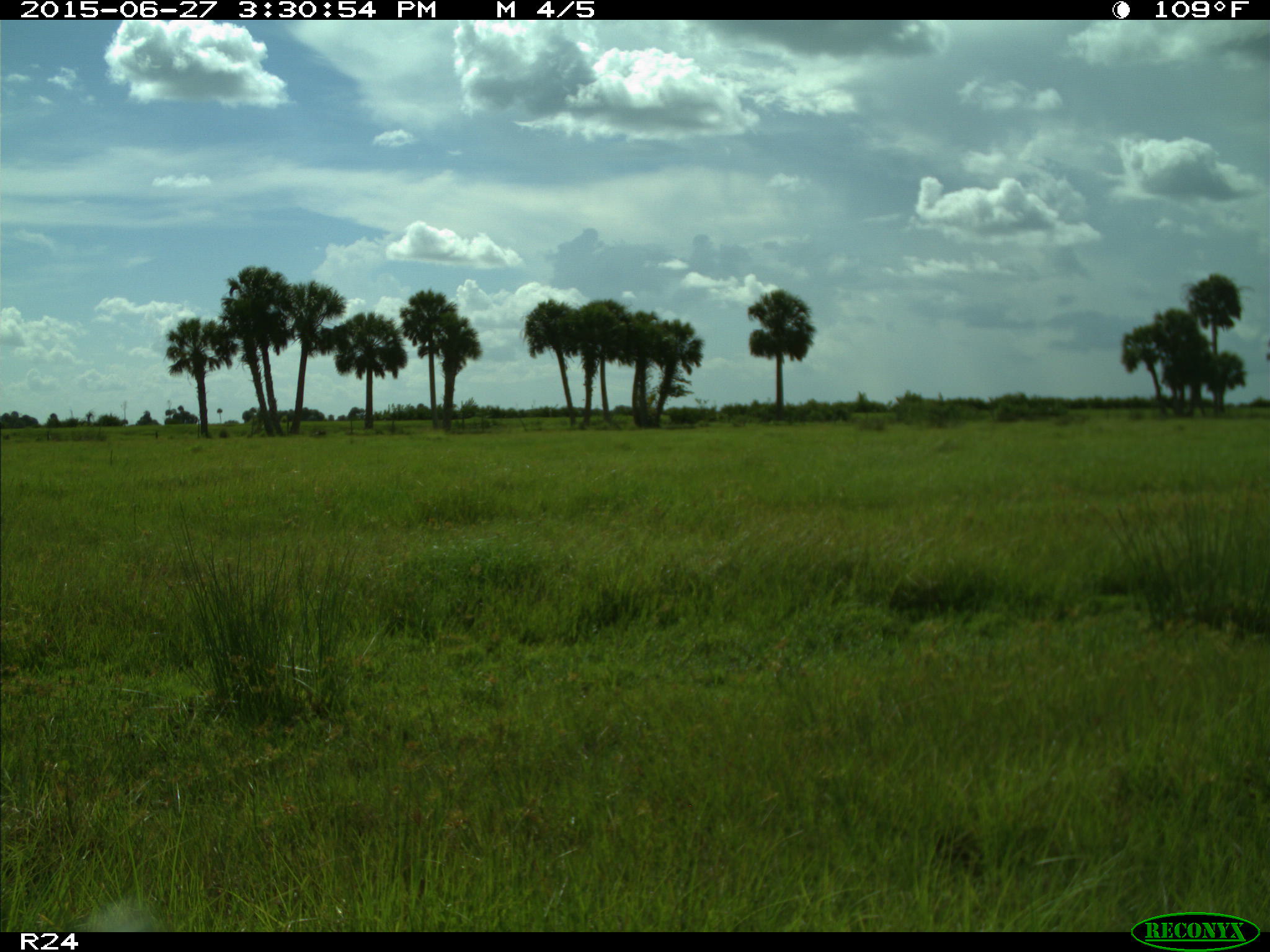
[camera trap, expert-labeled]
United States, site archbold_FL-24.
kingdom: Animalia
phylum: Chordata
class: Mammalia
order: Artiodactyla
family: Bovidae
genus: Bos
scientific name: Bos taurus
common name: domestic cow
Bos taurus (domestic cow).